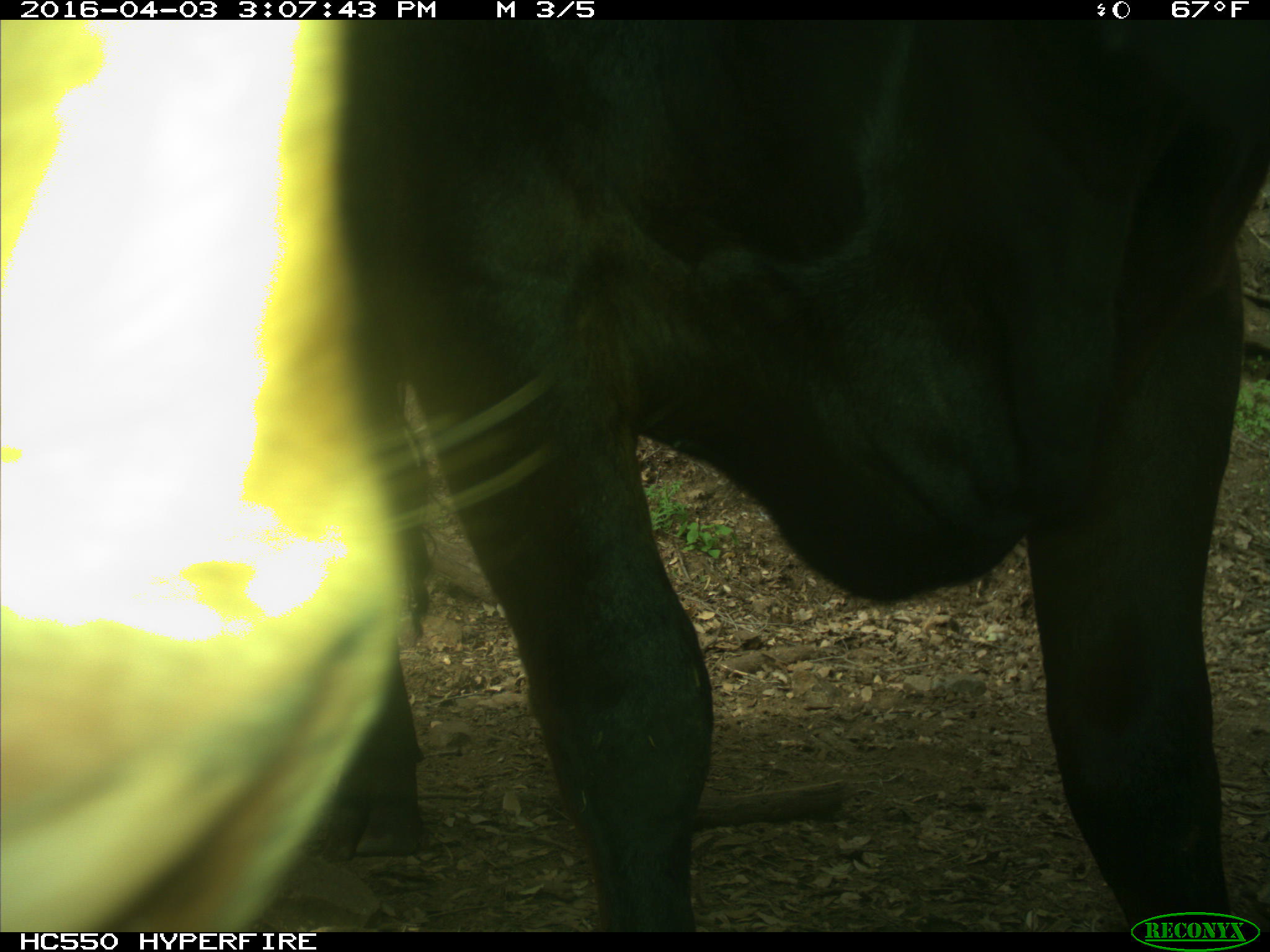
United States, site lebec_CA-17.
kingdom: Animalia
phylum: Chordata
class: Mammalia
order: Artiodactyla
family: Bovidae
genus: Bos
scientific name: Bos taurus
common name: domestic cow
Bos taurus (domestic cow).